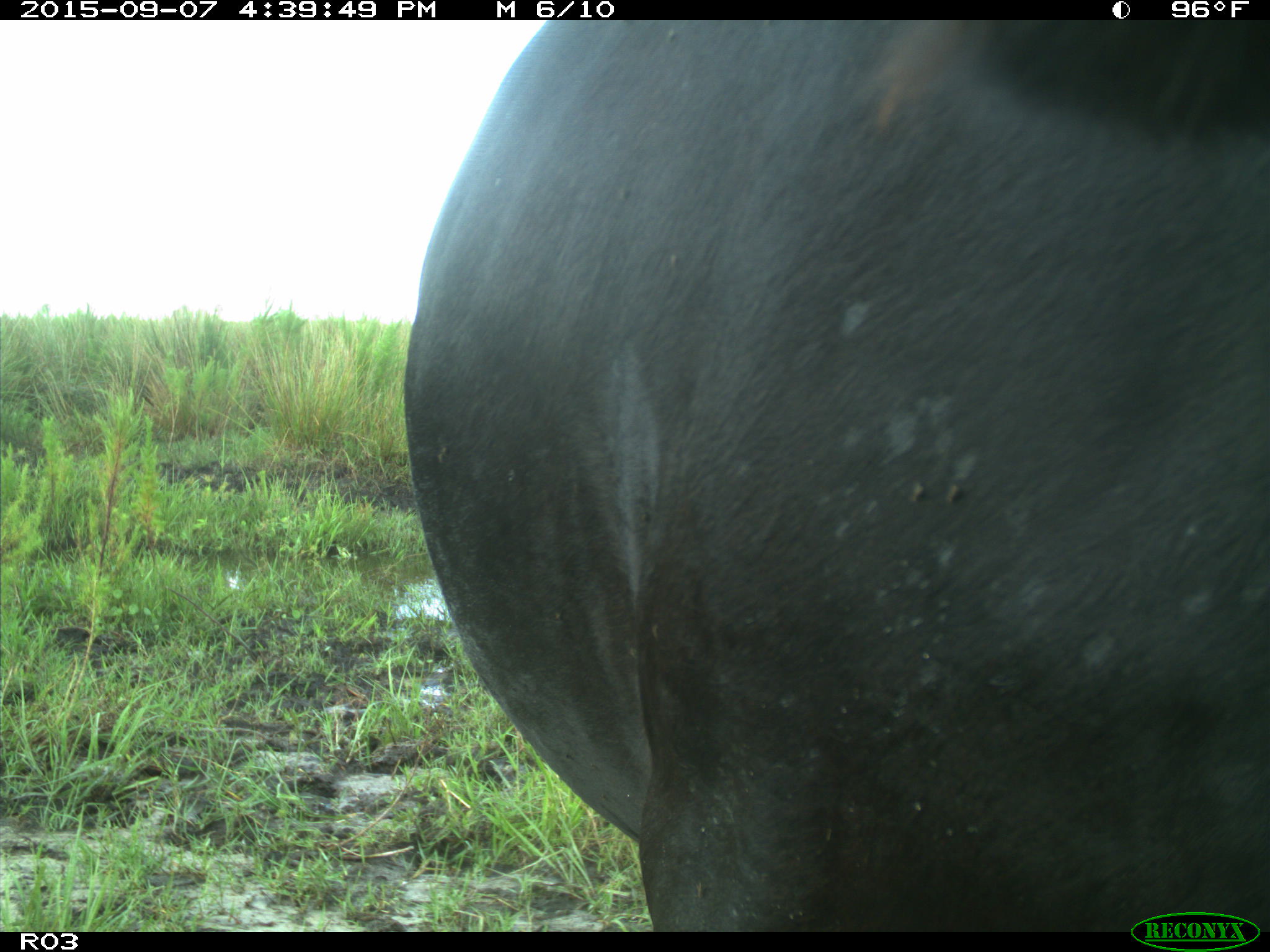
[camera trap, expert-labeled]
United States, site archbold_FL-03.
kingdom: Animalia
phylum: Chordata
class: Mammalia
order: Artiodactyla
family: Bovidae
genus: Bos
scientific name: Bos taurus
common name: domestic cow